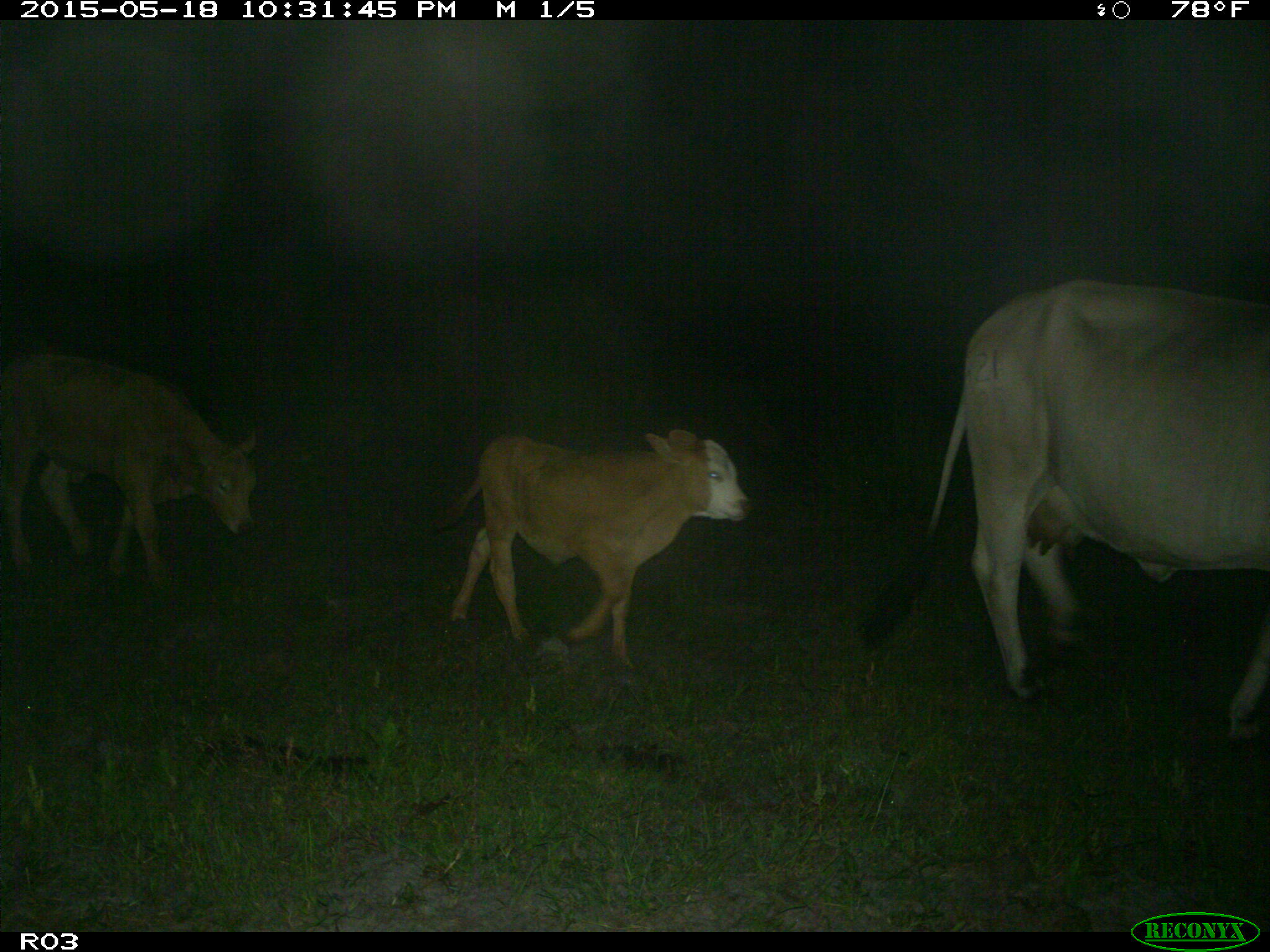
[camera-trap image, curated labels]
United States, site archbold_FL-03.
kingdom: Animalia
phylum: Chordata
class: Mammalia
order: Artiodactyla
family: Bovidae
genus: Bos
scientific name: Bos taurus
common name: domestic cow